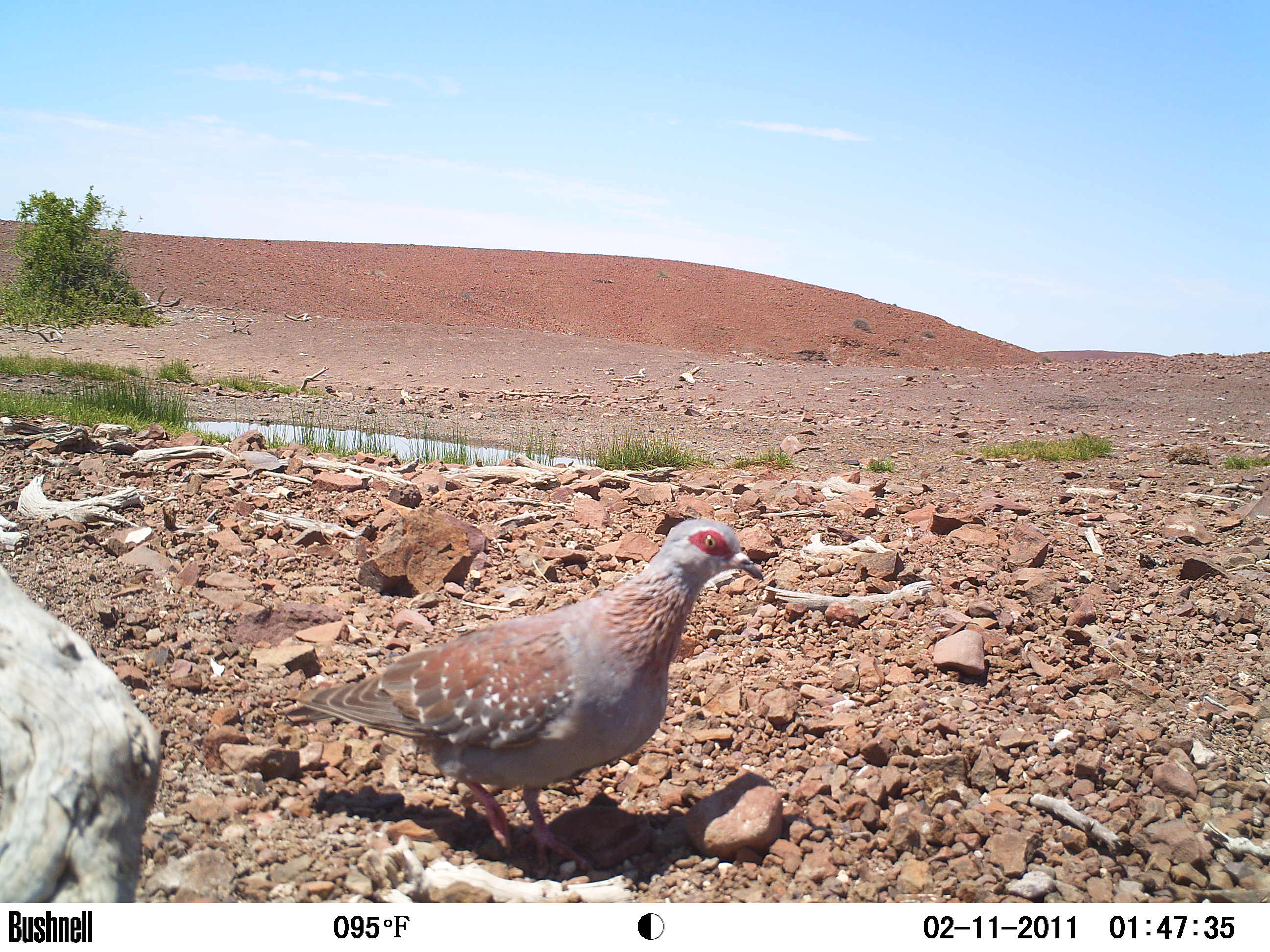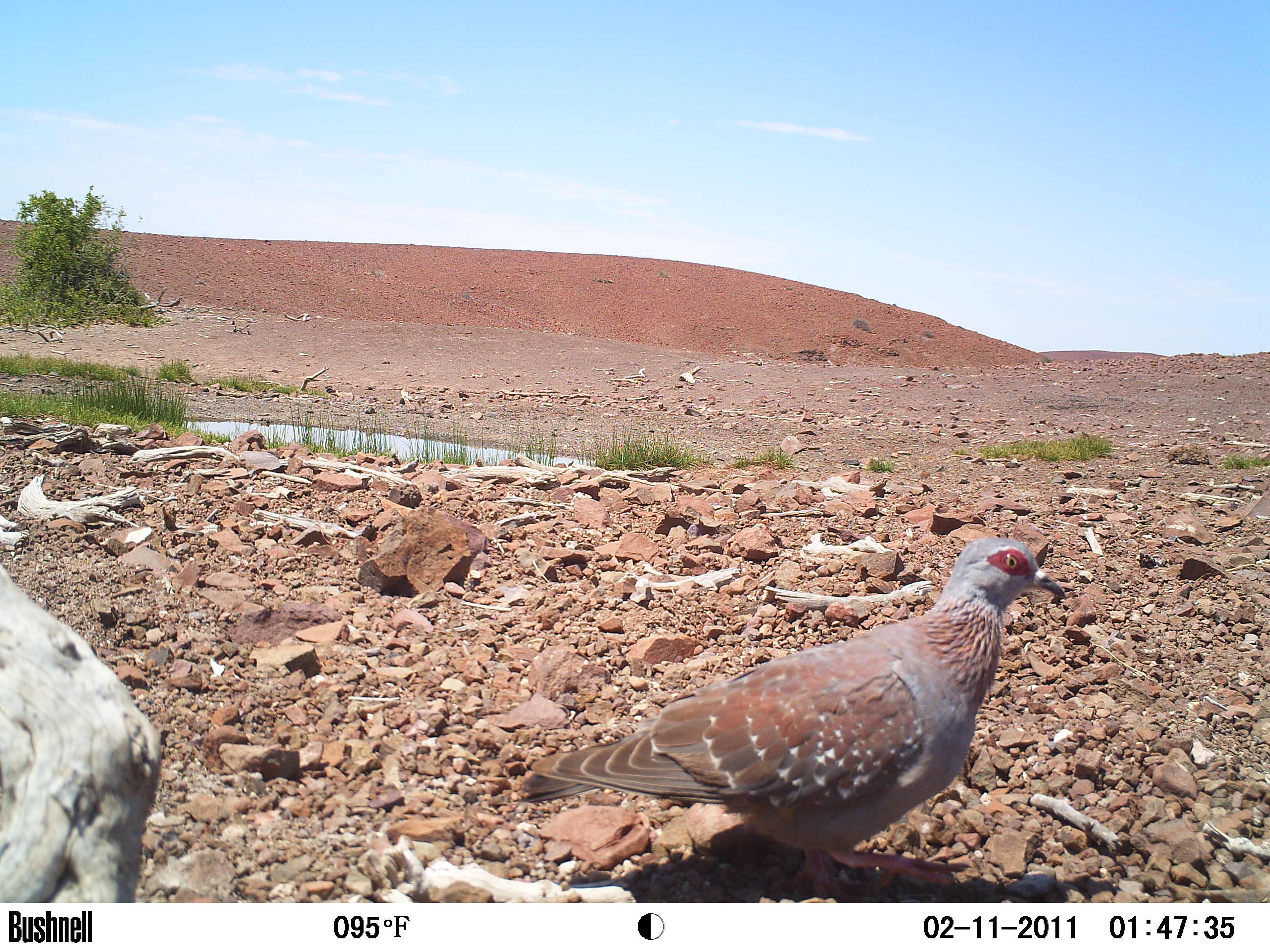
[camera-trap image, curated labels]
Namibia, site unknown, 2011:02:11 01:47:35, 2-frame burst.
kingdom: Animalia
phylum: Chordata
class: Aves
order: Columbiformes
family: Columbidae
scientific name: Columbidae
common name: pigeons and doves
Columbidae (pigeons and doves).